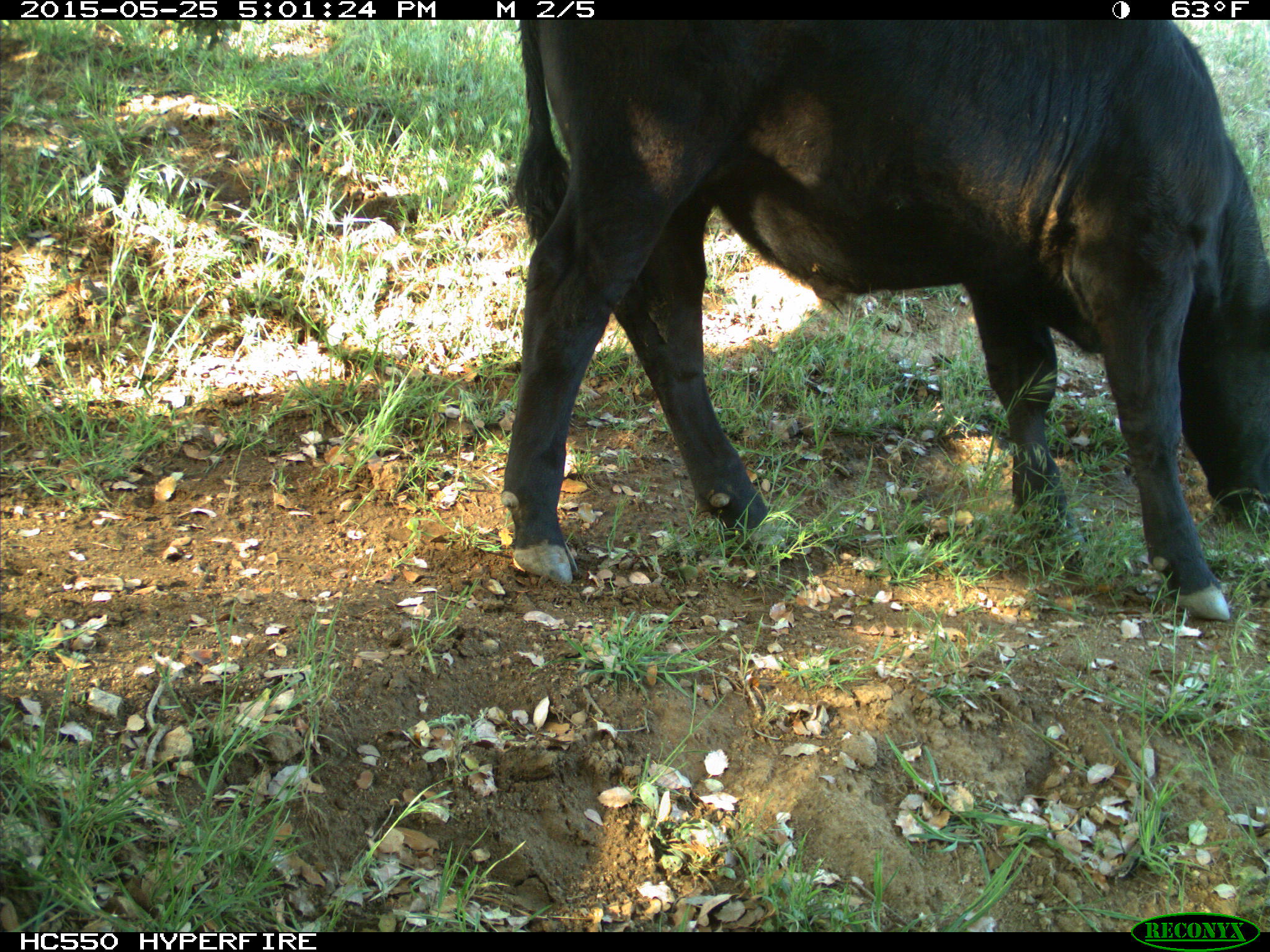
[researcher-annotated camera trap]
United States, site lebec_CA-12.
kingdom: Animalia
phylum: Chordata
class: Mammalia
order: Artiodactyla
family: Bovidae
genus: Bos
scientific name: Bos taurus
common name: domestic cow